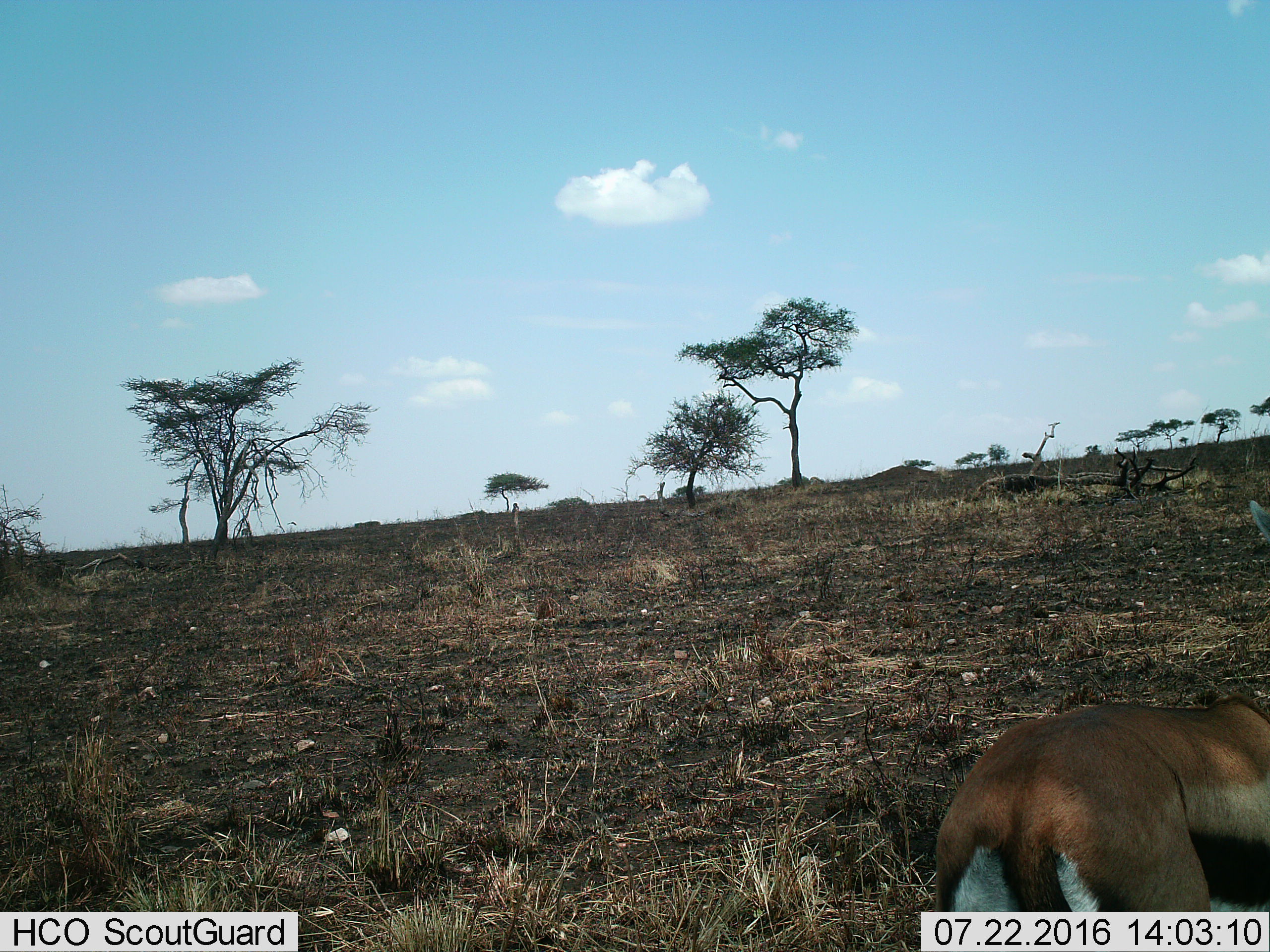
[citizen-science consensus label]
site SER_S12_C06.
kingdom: Animalia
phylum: Chordata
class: Mammalia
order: Artiodactyla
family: Bovidae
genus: Eudorcas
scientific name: Eudorcas thomsonii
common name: thomson's gazelle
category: gazellethomsons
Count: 1.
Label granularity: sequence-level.